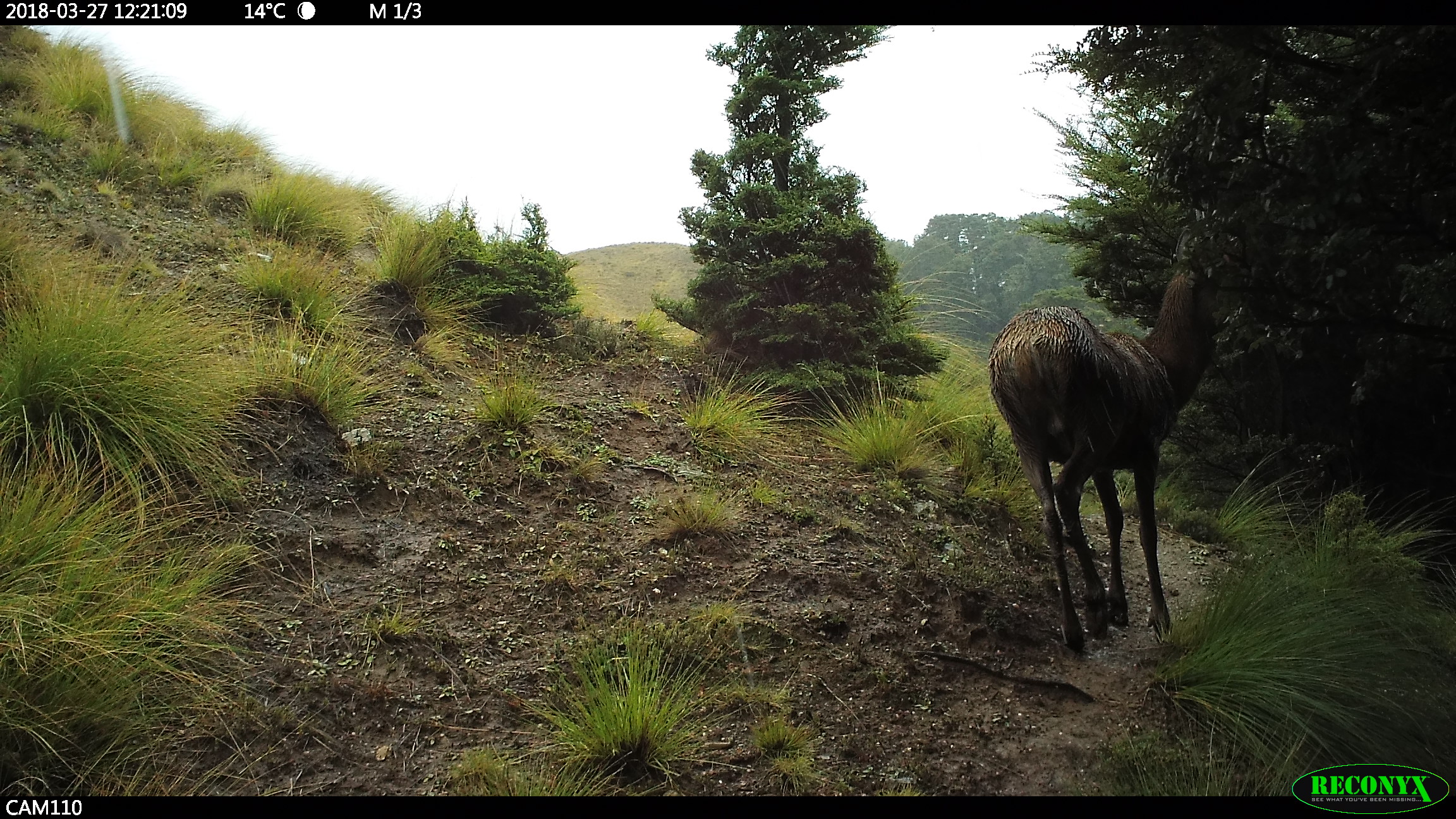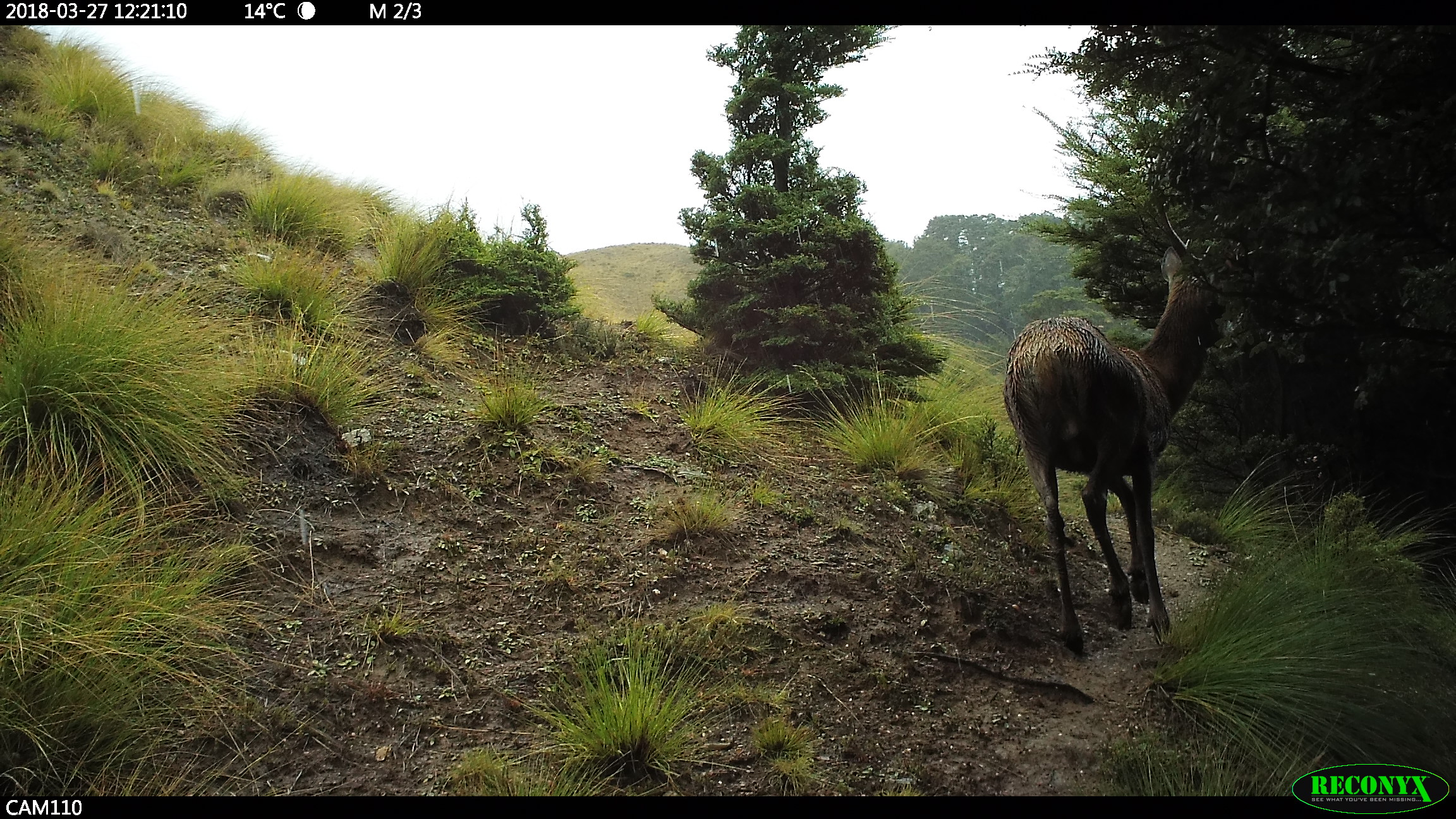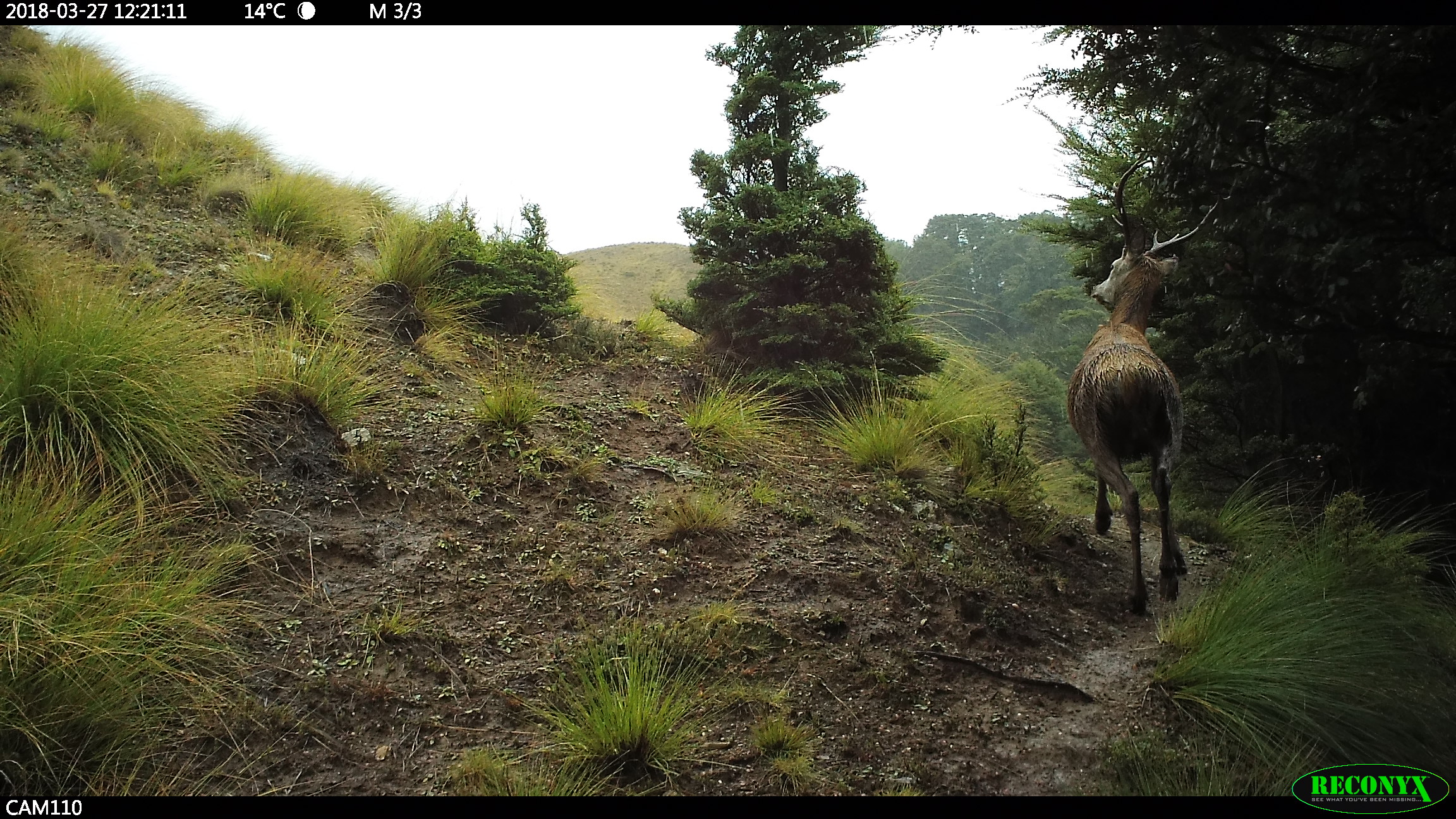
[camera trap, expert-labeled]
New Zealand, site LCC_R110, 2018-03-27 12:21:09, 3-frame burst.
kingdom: Animalia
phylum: Chordata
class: Mammalia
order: Artiodactyla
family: Cervidae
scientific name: Cervidae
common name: deer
Deer (Cervidae).